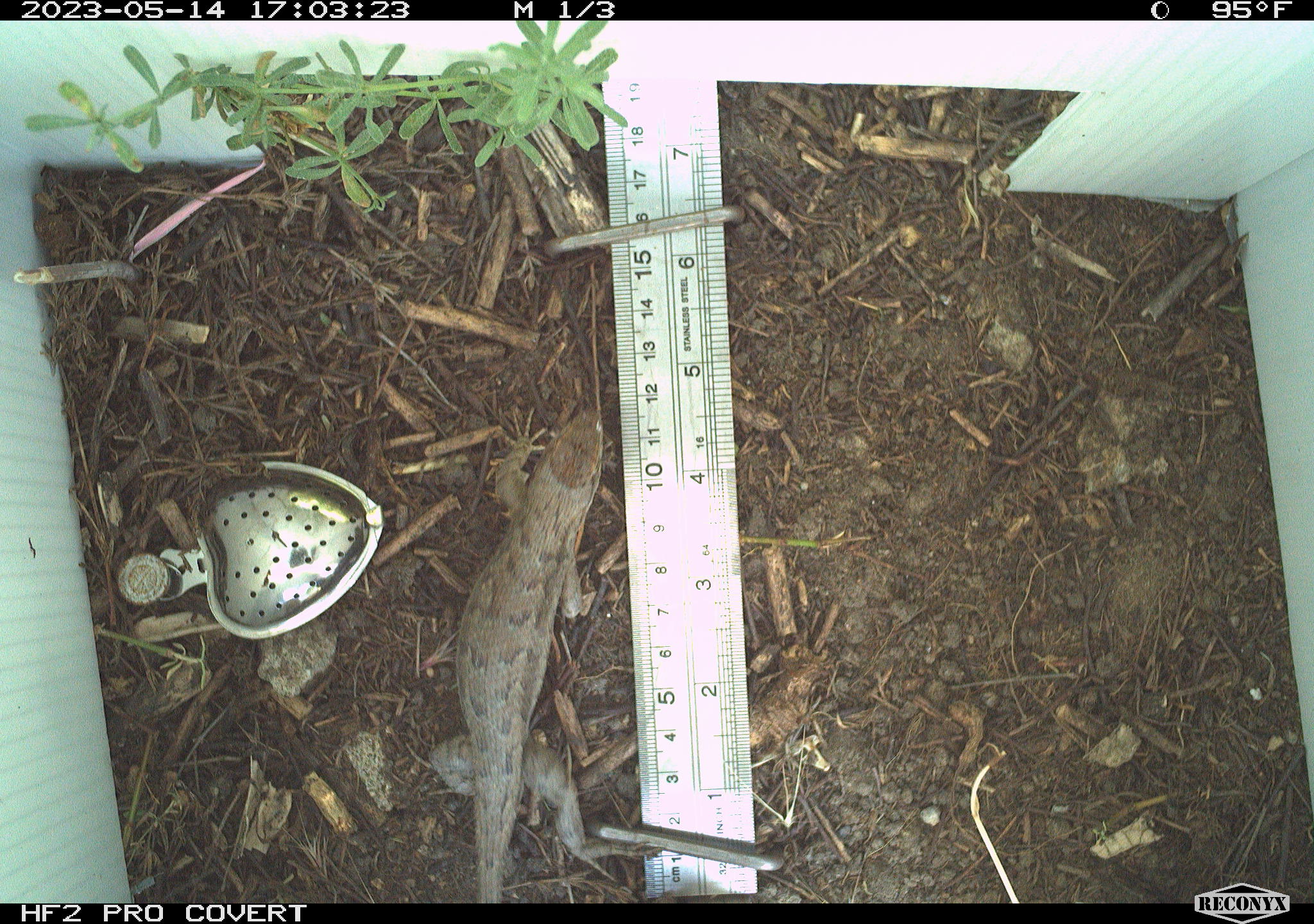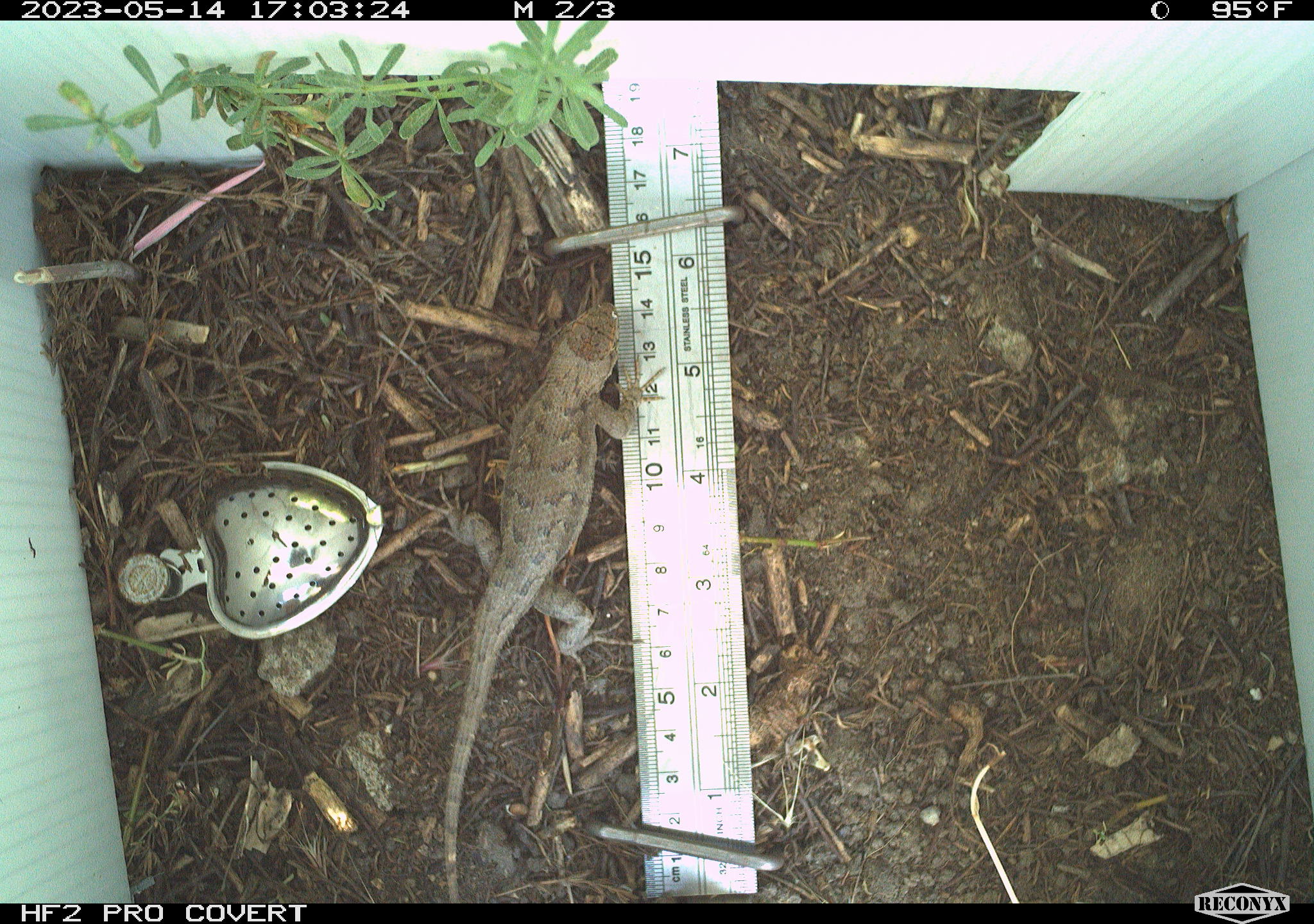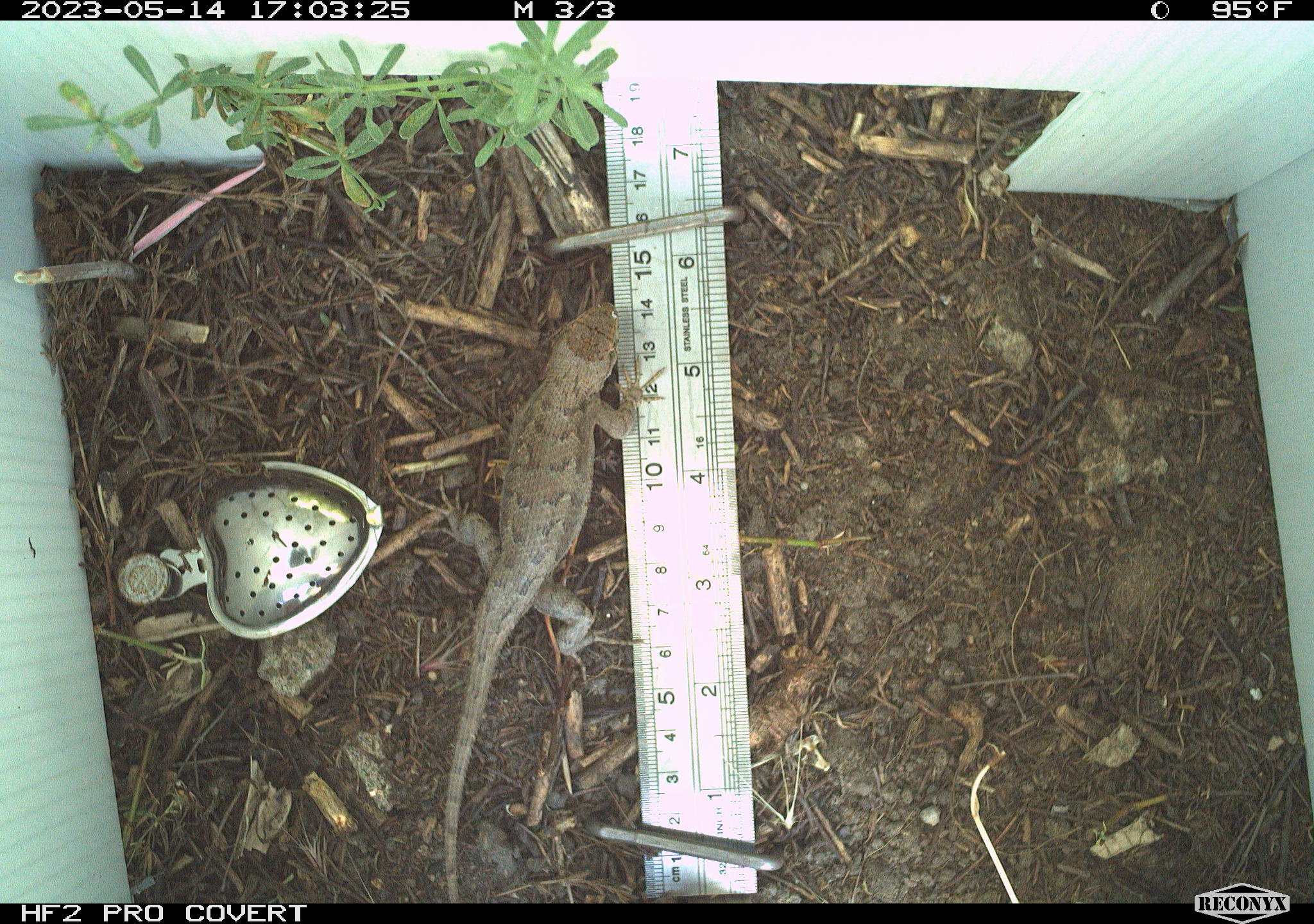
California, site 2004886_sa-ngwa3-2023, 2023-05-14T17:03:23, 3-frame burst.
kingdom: Animalia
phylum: Chordata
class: Reptilia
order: Squamata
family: Phrynosomatidae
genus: Sceloporus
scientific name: Sceloporus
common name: spiny lizards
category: sceloporus species